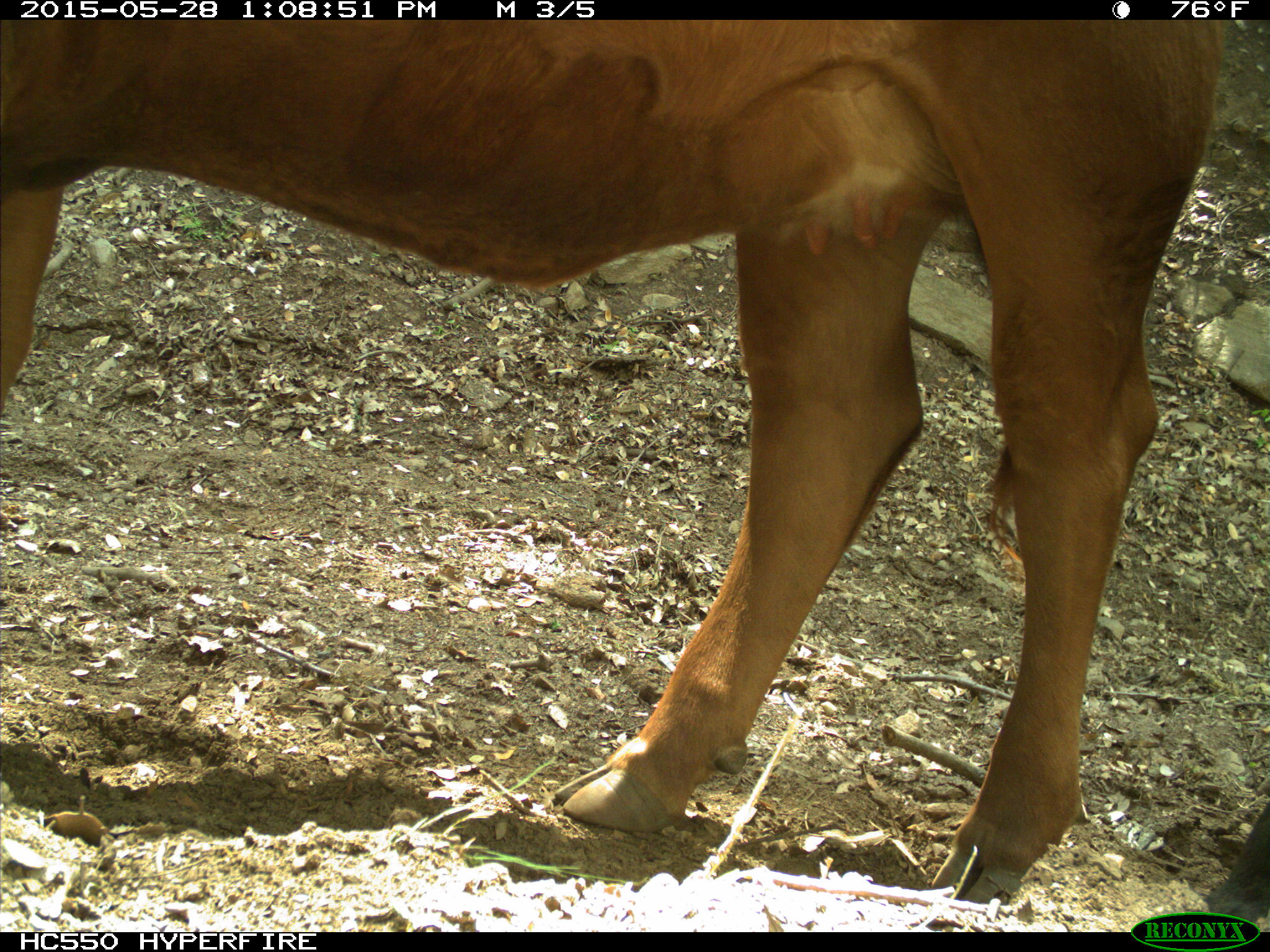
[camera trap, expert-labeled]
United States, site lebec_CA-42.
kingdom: Animalia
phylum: Chordata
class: Mammalia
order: Artiodactyla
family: Bovidae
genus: Bos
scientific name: Bos taurus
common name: domestic cow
Bos taurus (domestic cow).